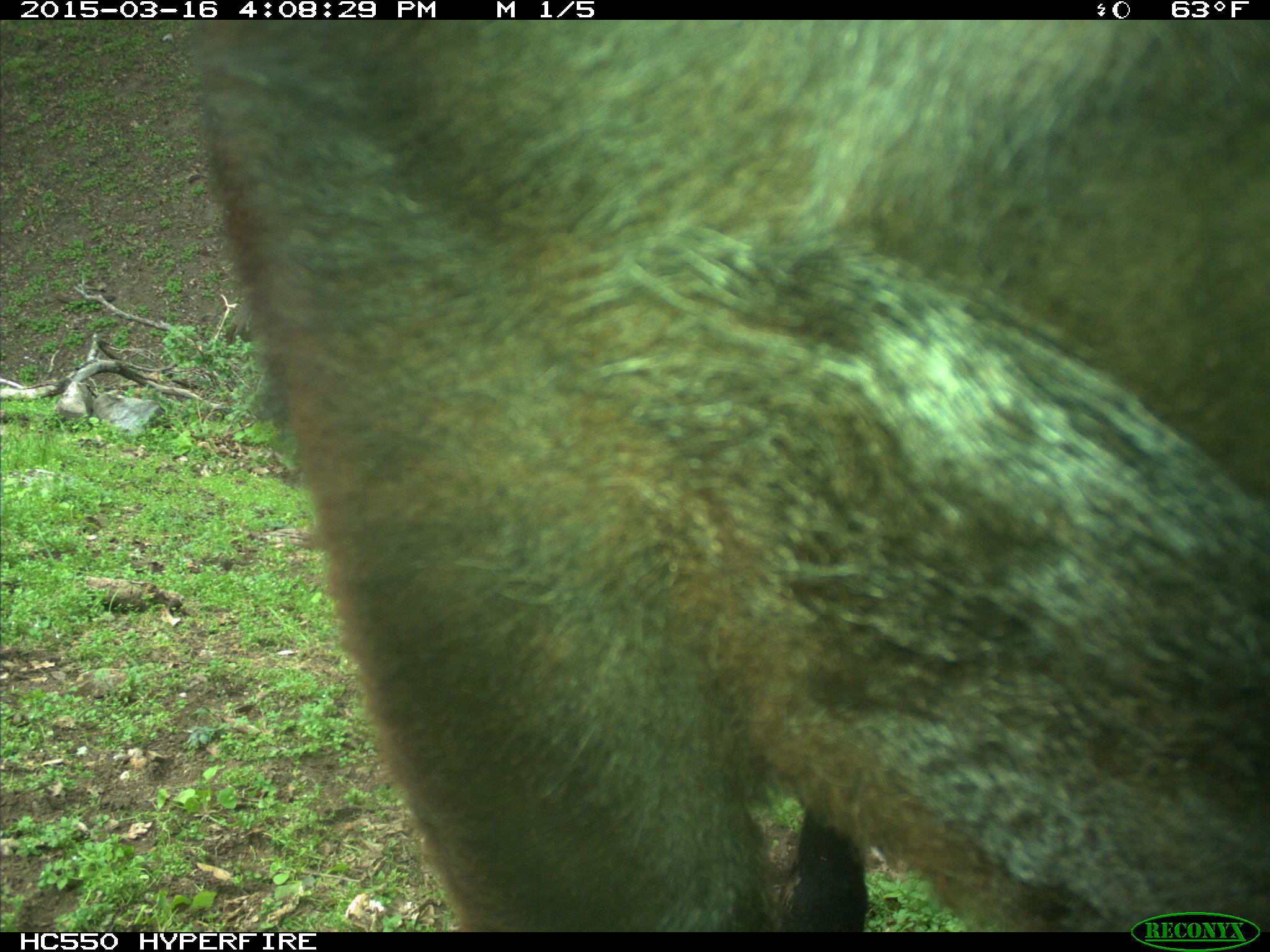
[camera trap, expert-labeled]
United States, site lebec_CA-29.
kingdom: Animalia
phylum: Chordata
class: Mammalia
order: Artiodactyla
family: Bovidae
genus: Bos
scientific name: Bos taurus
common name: domestic cow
Bos taurus (domestic cow).